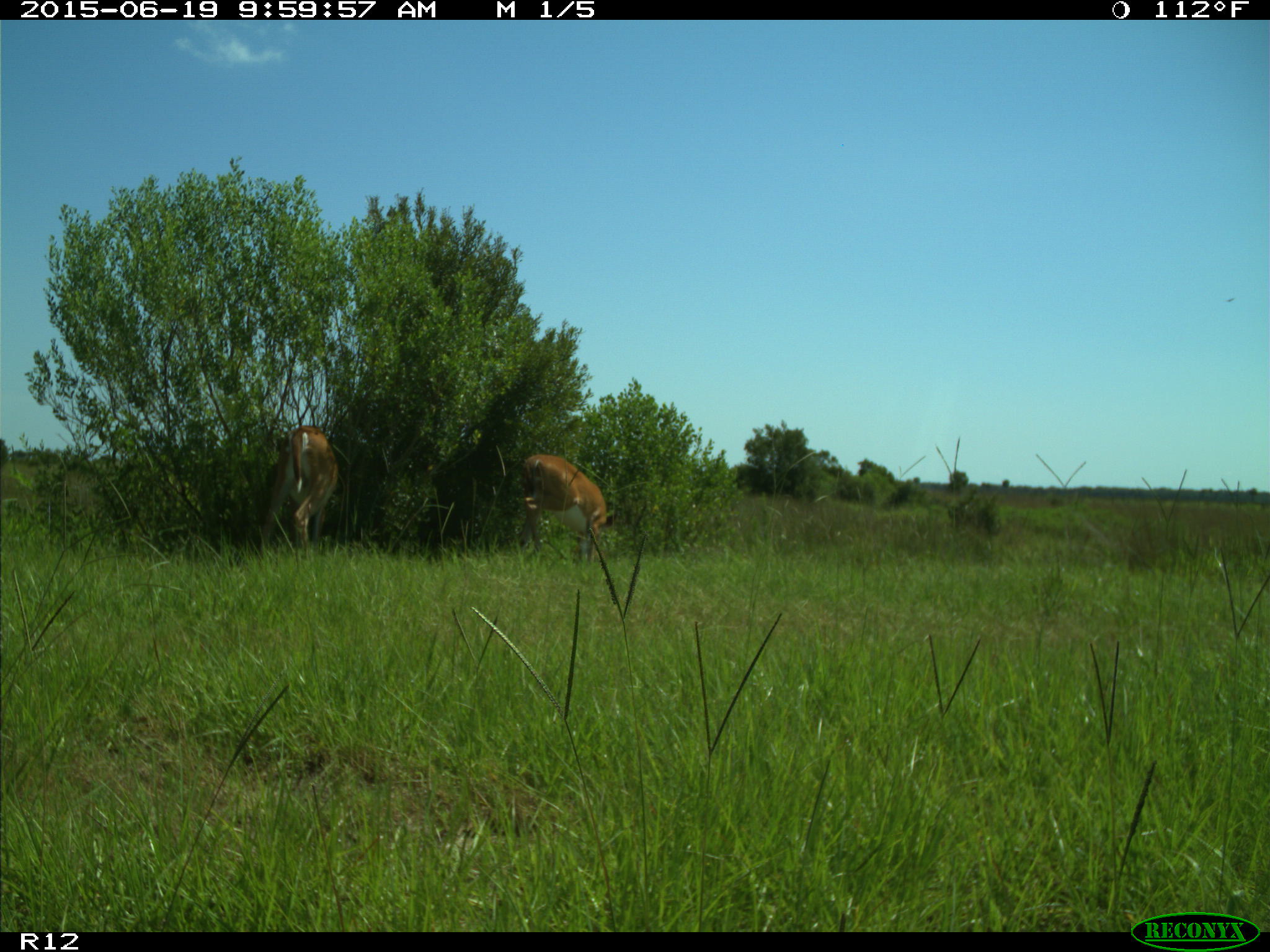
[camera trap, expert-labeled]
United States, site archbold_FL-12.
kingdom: Animalia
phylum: Chordata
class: Mammalia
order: Artiodactyla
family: Cervidae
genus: Odocoileus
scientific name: Odocoileus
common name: deer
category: unidentified deer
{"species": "unidentified deer (deer) (Odocoileus)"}